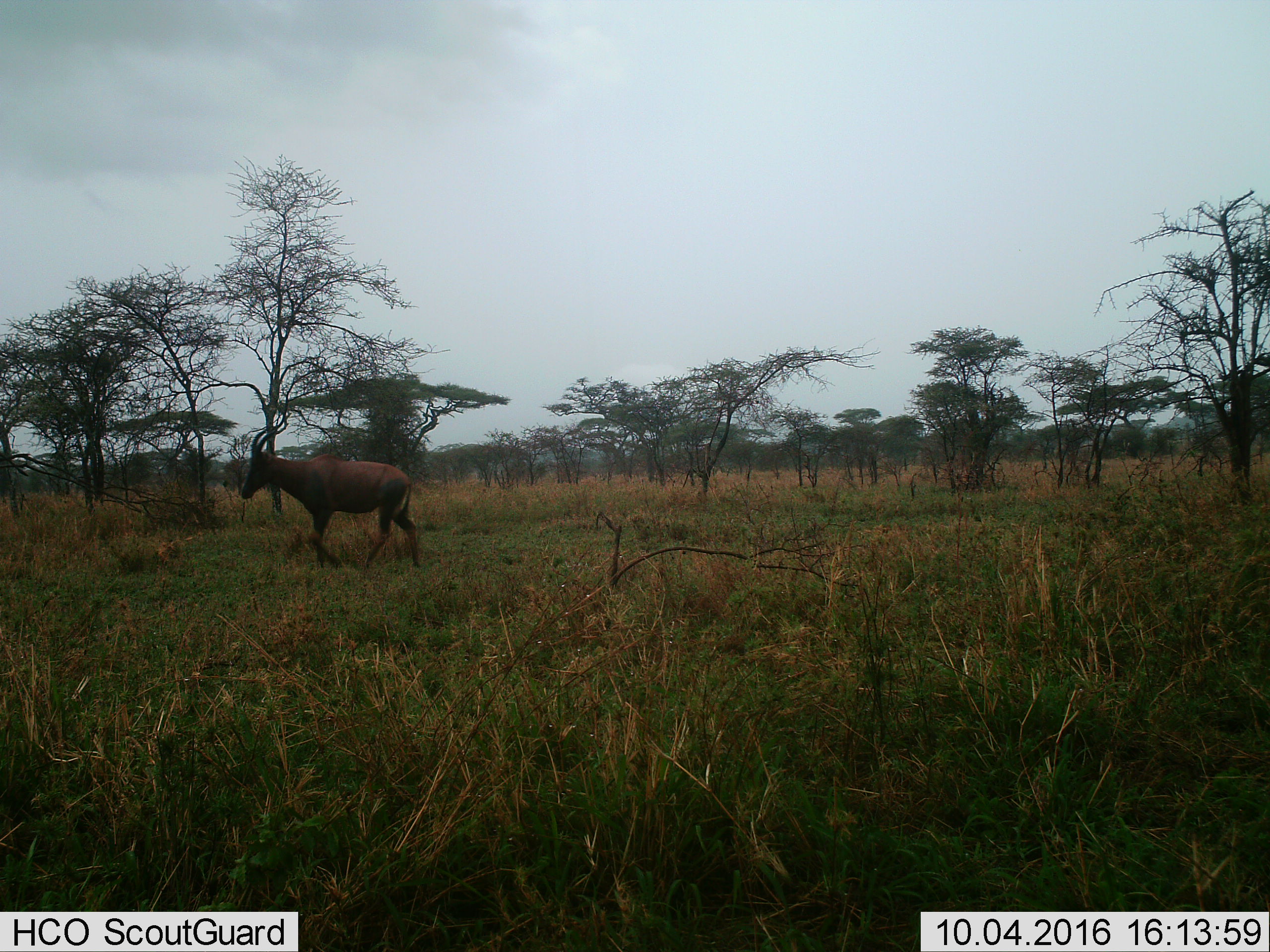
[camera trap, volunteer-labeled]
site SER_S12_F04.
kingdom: Animalia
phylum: Chordata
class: Mammalia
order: Artiodactyla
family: Bovidae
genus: Damaliscus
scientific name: Damaliscus lunatus jimela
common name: topi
Topi (Damaliscus lunatus jimela), count 1. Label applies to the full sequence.